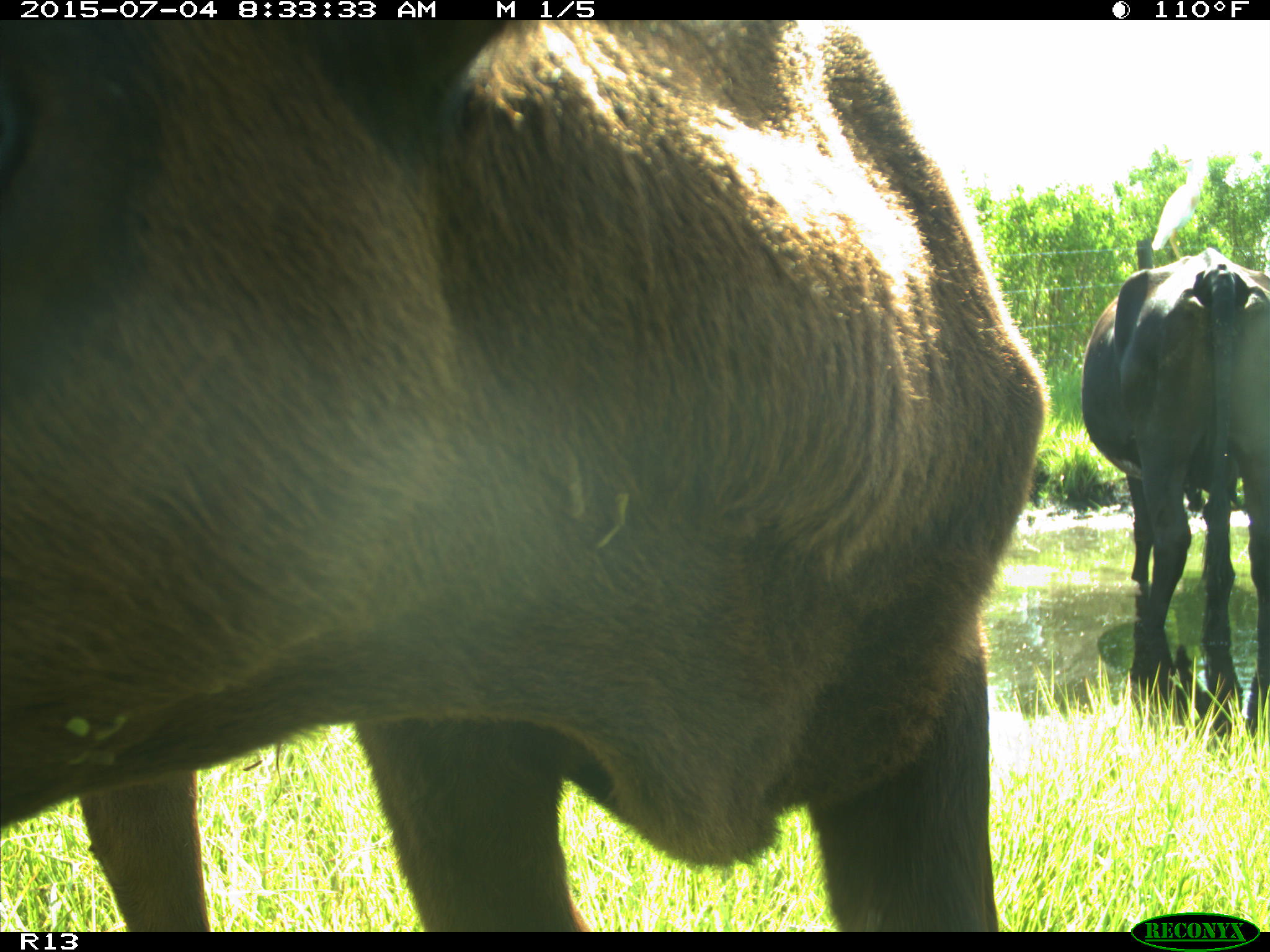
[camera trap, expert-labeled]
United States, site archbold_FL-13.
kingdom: Animalia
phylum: Chordata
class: Mammalia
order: Artiodactyla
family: Bovidae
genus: Bos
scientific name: Bos taurus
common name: domestic cow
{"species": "Bos taurus (domestic cow)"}